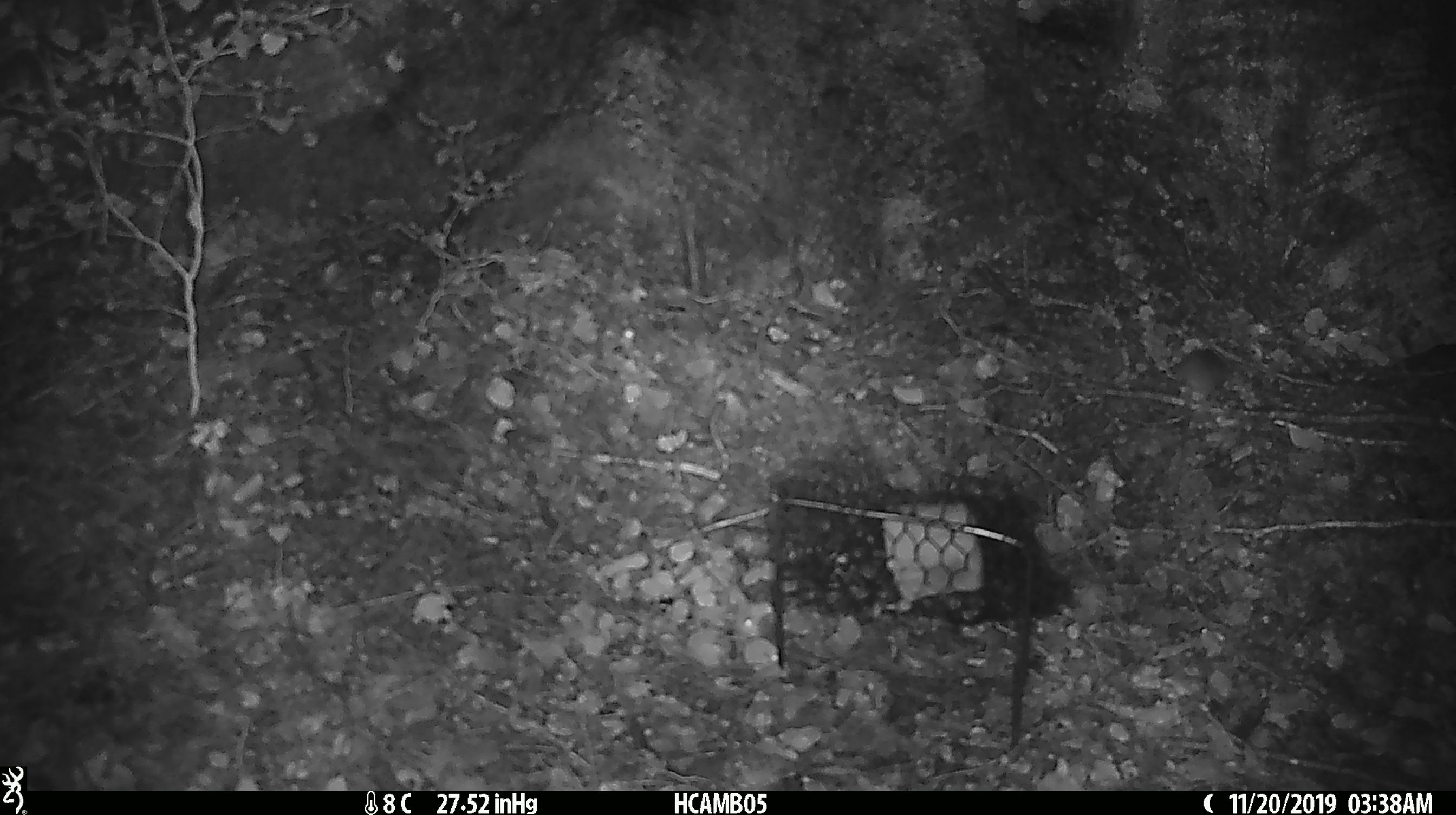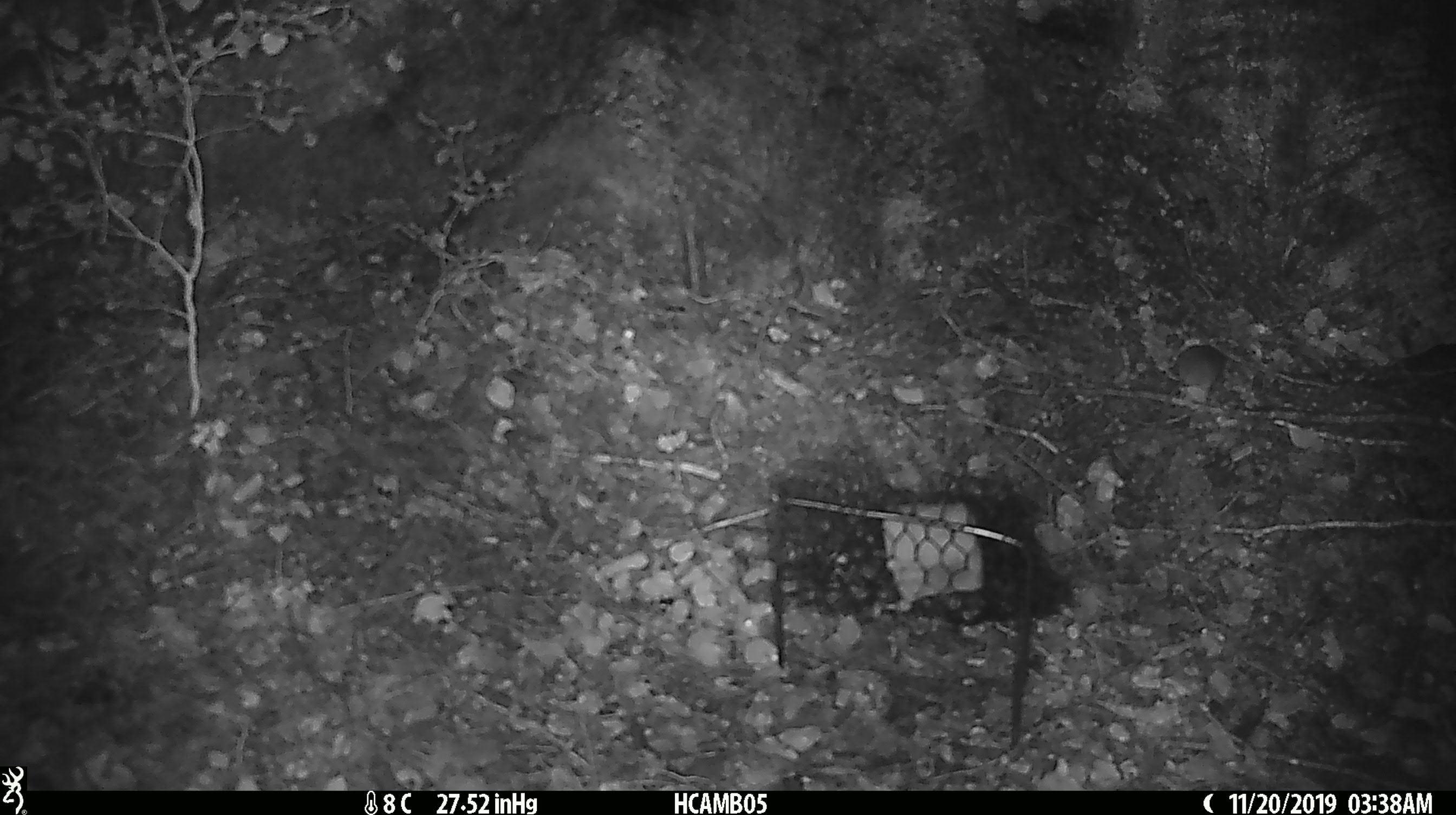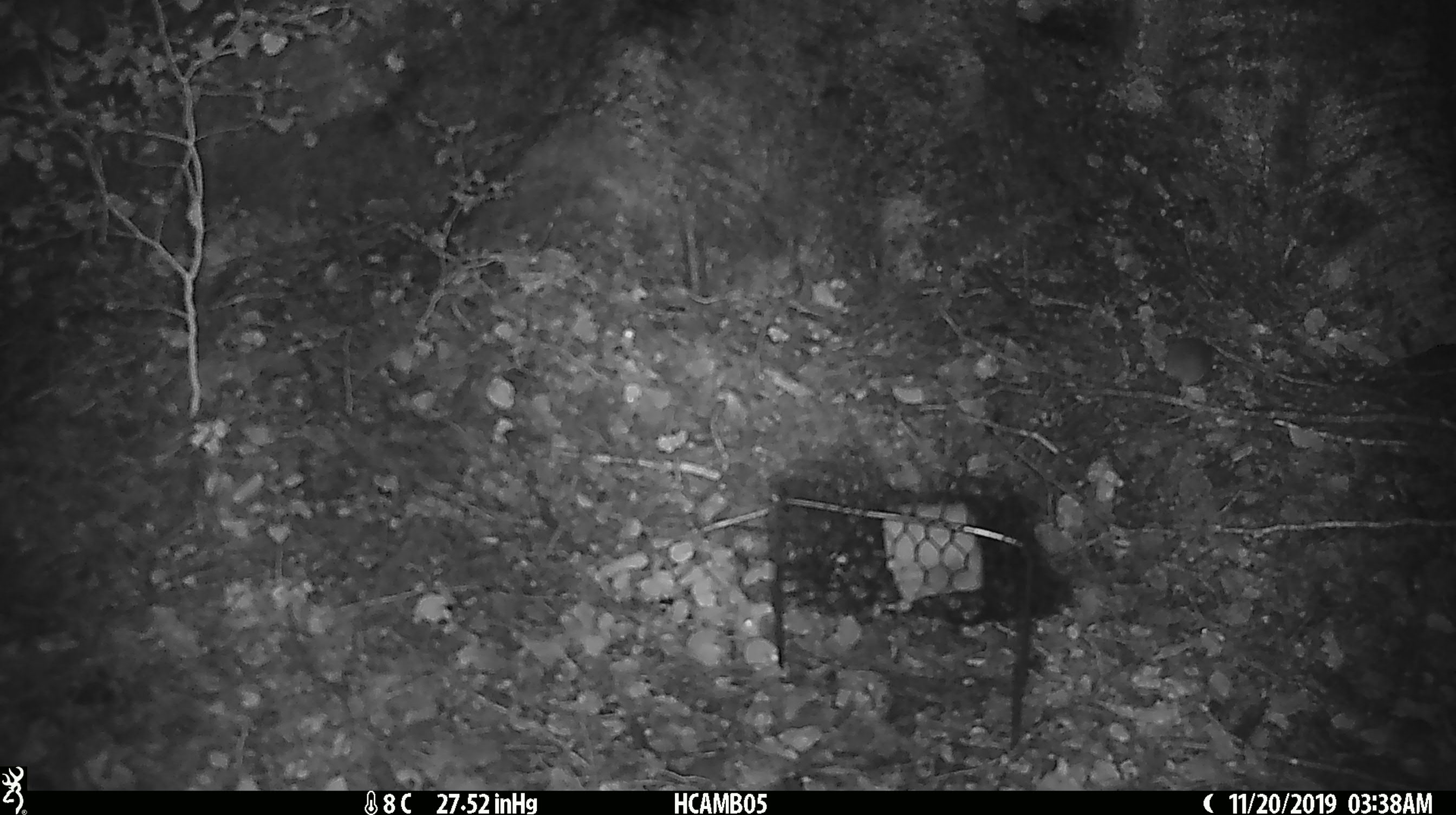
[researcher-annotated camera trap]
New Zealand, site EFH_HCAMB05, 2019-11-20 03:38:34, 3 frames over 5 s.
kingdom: Animalia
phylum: Chordata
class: Mammalia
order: Rodentia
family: Muridae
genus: Mus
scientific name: Mus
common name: mouse